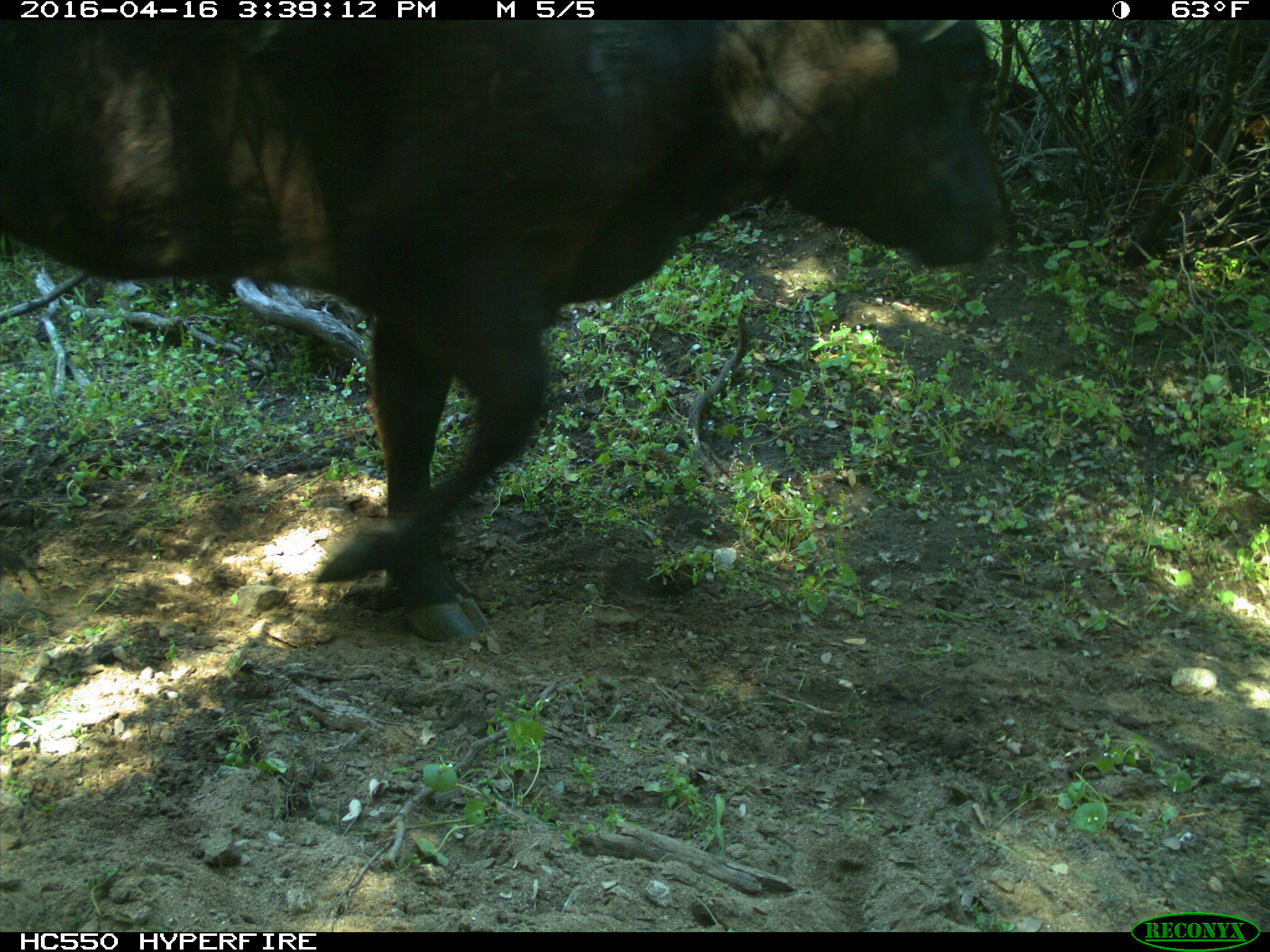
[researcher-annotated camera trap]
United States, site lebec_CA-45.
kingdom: Animalia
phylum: Chordata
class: Mammalia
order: Artiodactyla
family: Bovidae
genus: Bos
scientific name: Bos taurus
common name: domestic cow